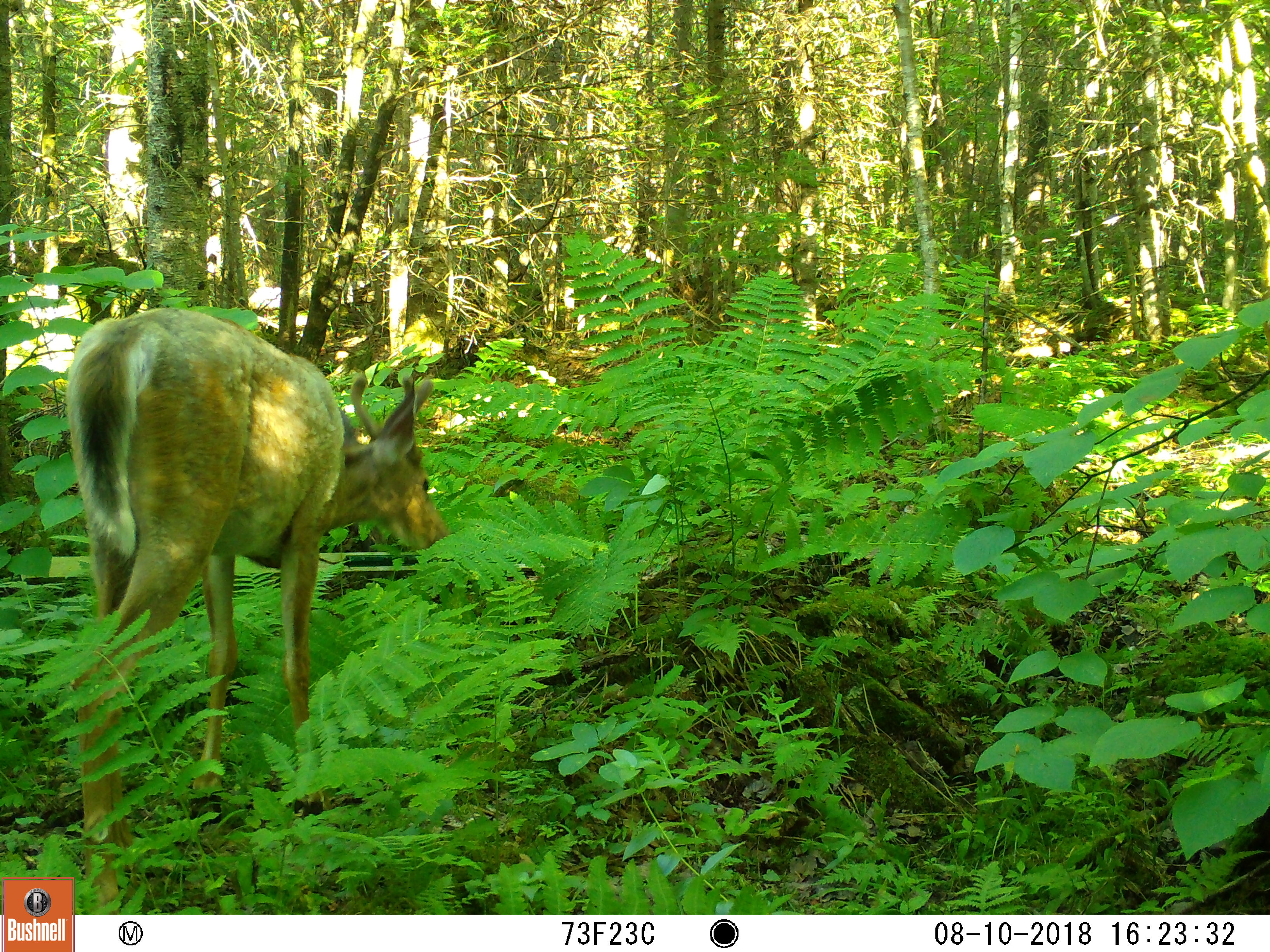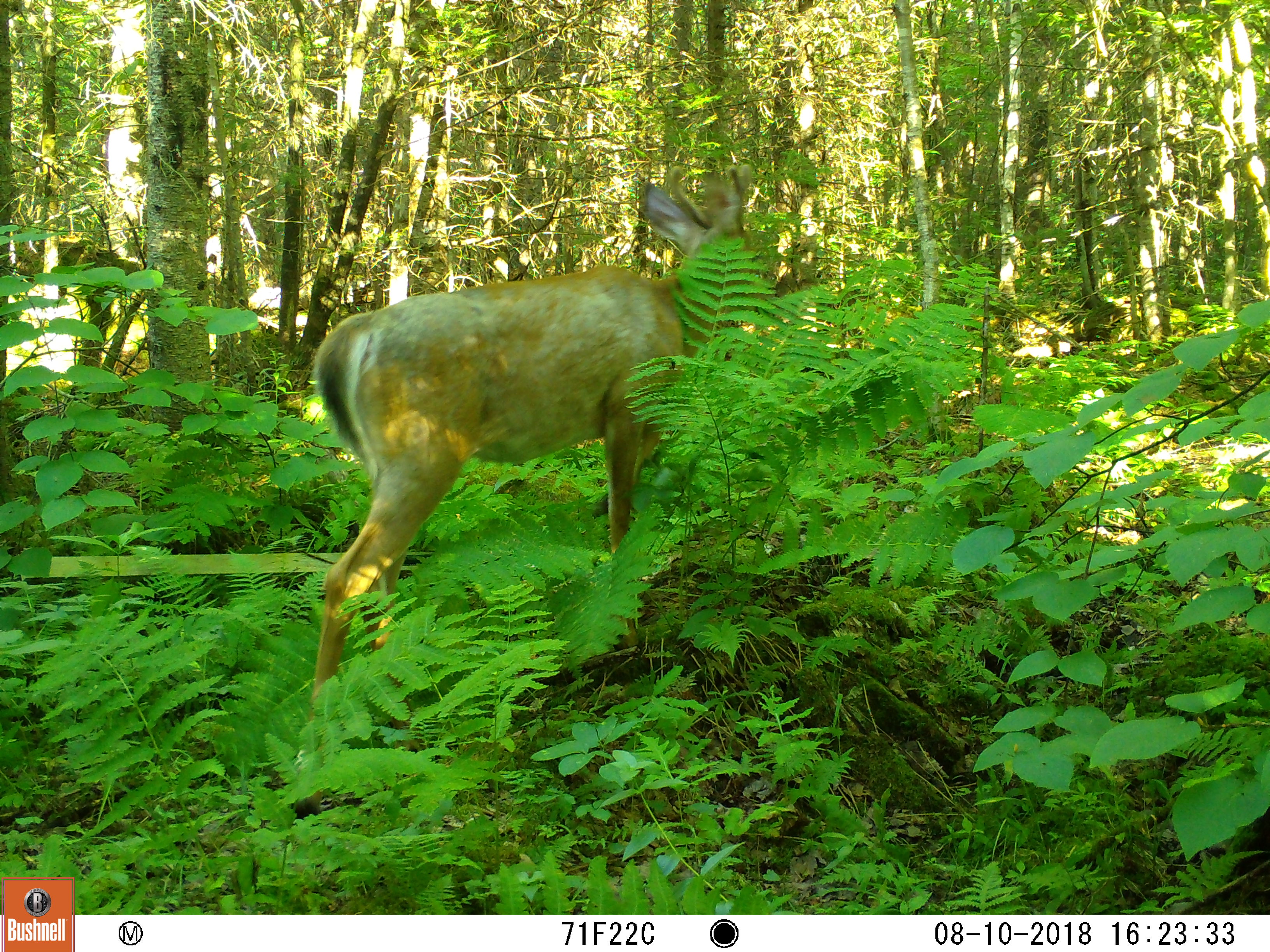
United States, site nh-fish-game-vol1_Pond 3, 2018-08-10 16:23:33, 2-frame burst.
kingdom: Animalia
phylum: Chordata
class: Mammalia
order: Artiodactyla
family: Cervidae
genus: Odocoileus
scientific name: Odocoileus virginianus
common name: white-tailed deer